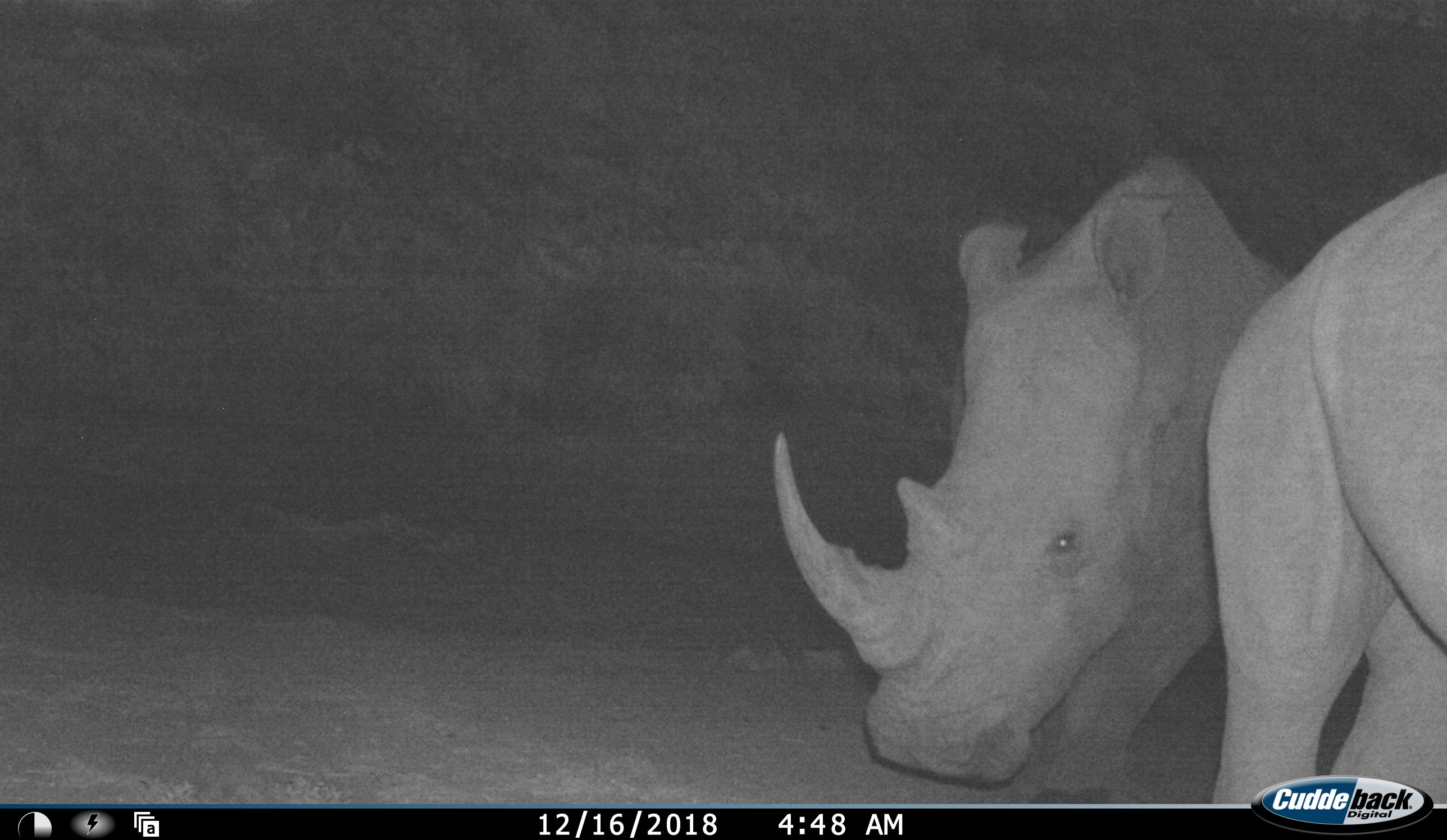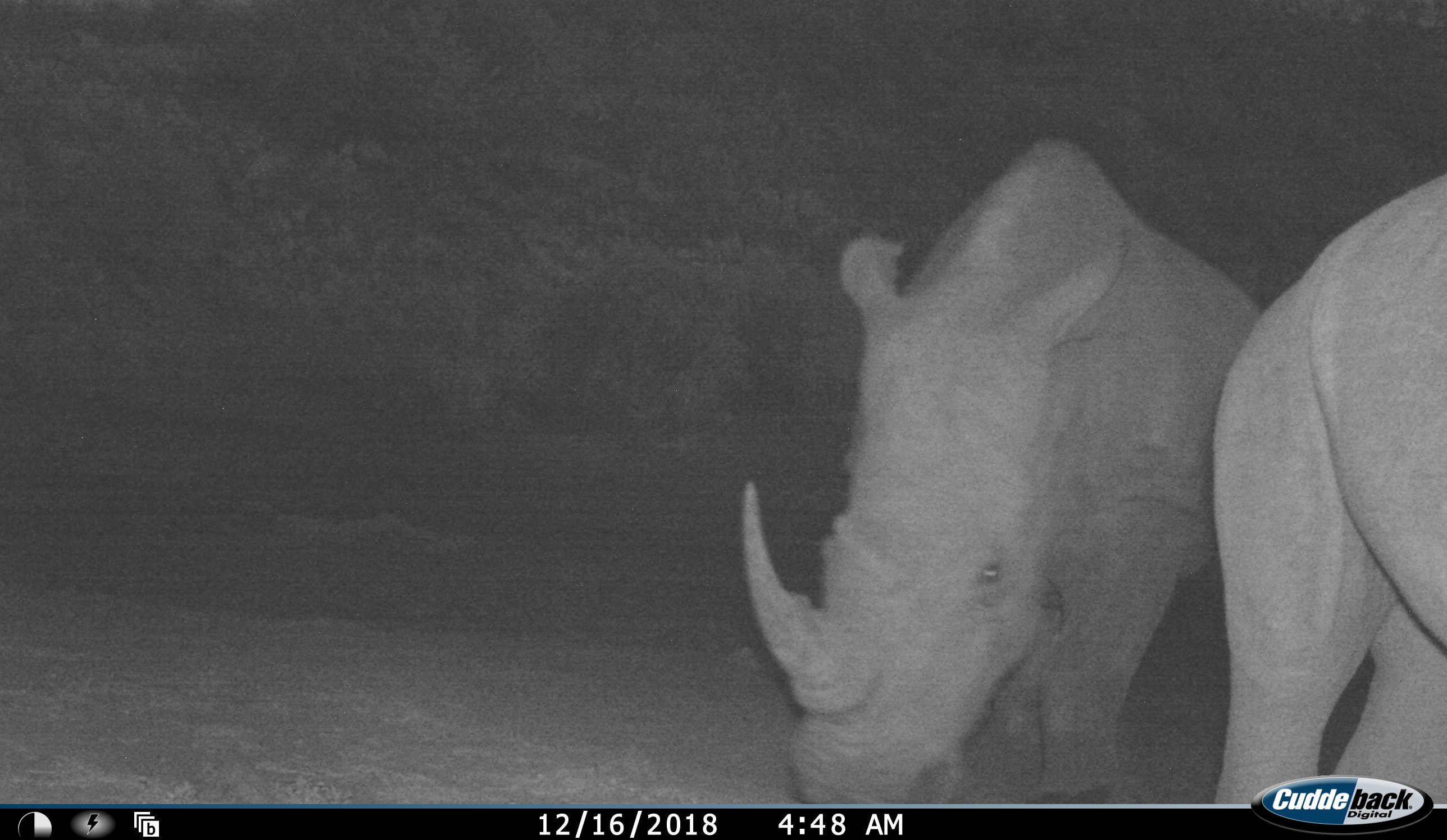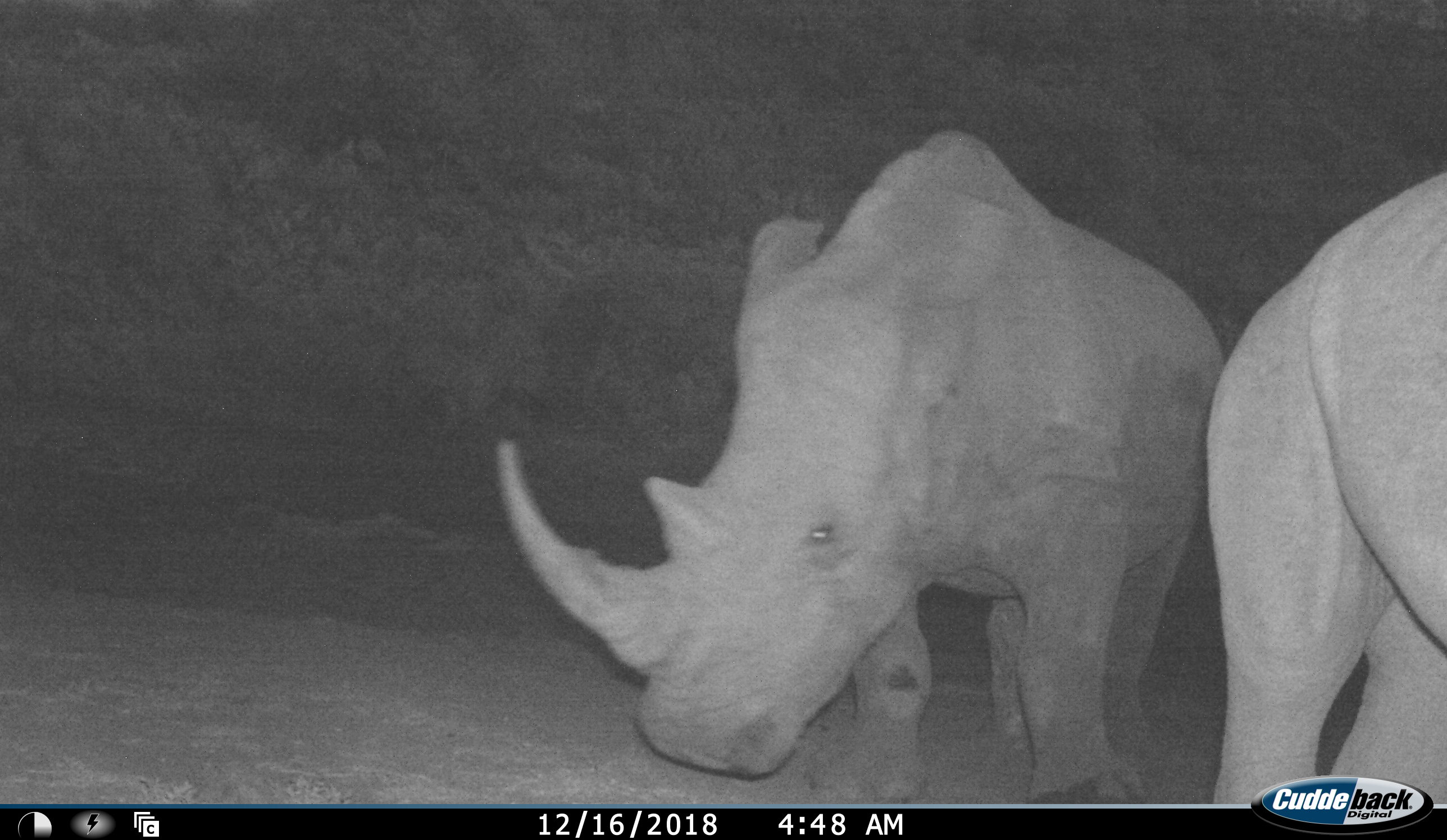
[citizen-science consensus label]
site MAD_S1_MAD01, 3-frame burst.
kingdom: Animalia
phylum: Chordata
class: Mammalia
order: Perissodactyla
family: Rhinocerotidae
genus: Ceratotherium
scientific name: Ceratotherium simum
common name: white rhinoceros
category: rhinoceroswhite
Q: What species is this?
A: Rhinoceroswhite (white rhinoceros) (Ceratotherium simum).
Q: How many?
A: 2.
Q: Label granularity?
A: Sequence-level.